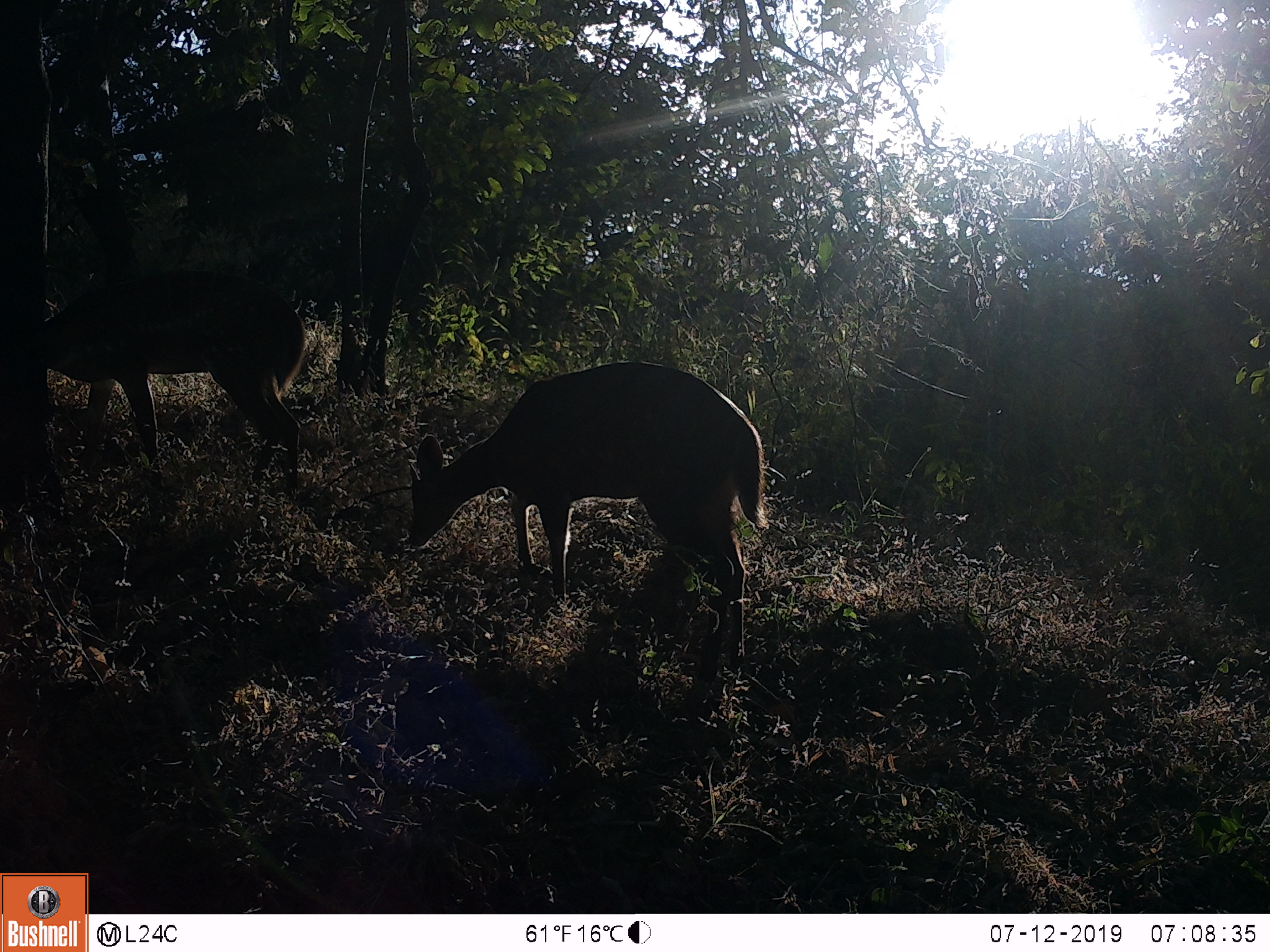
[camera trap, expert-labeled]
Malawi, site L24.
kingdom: Animalia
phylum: Chordata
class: Mammalia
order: Artiodactyla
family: Bovidae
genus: Tragelaphus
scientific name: Tragelaphus sylvaticus sylvaticus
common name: cape bushbuck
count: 2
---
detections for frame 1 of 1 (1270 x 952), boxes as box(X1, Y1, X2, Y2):
cape bushbuck: box(400, 354, 778, 672); box(21, 273, 319, 493)